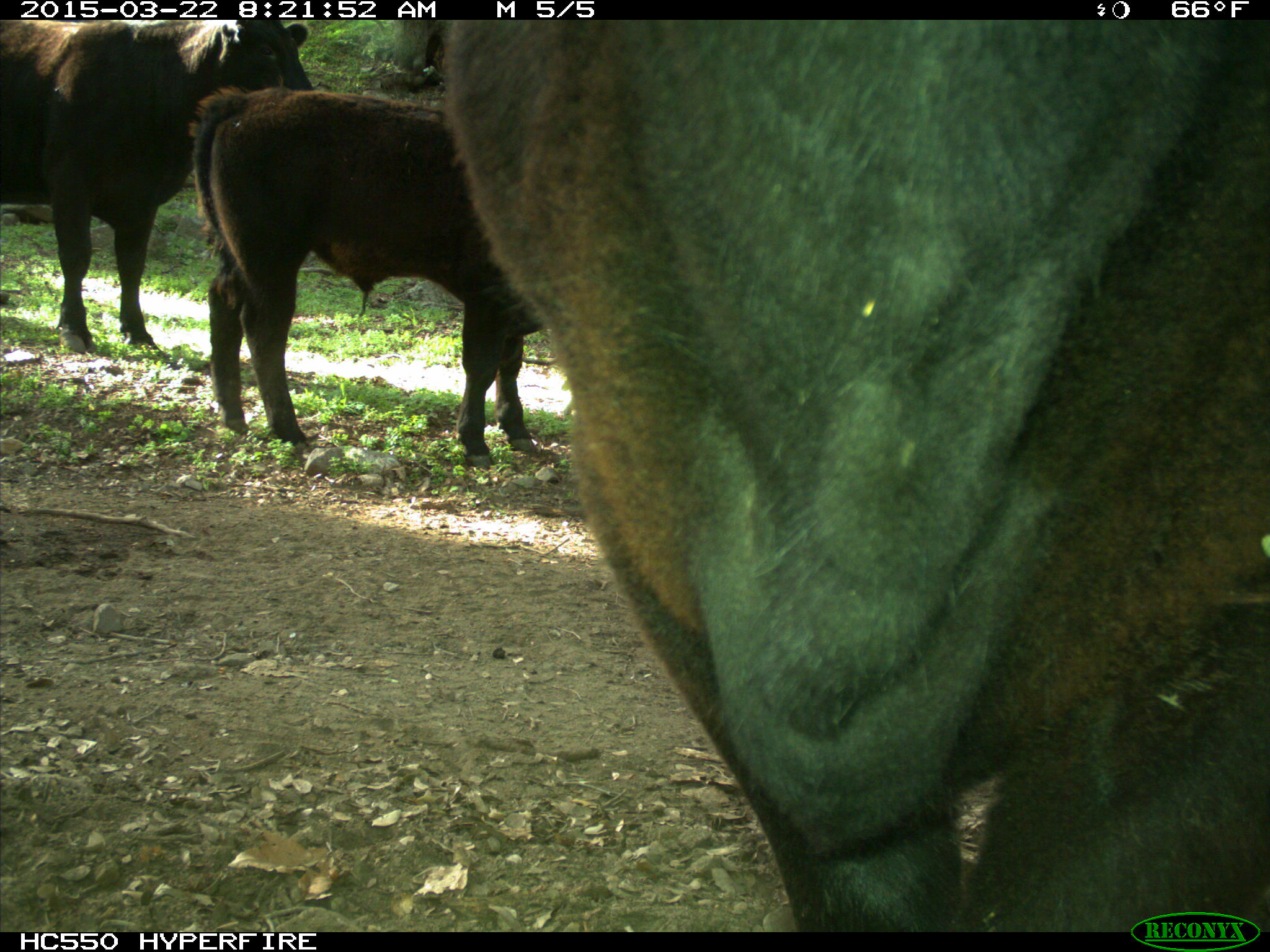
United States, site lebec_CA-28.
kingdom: Animalia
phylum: Chordata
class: Mammalia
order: Artiodactyla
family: Bovidae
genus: Bos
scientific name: Bos taurus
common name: domestic cow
Bos taurus (domestic cow).